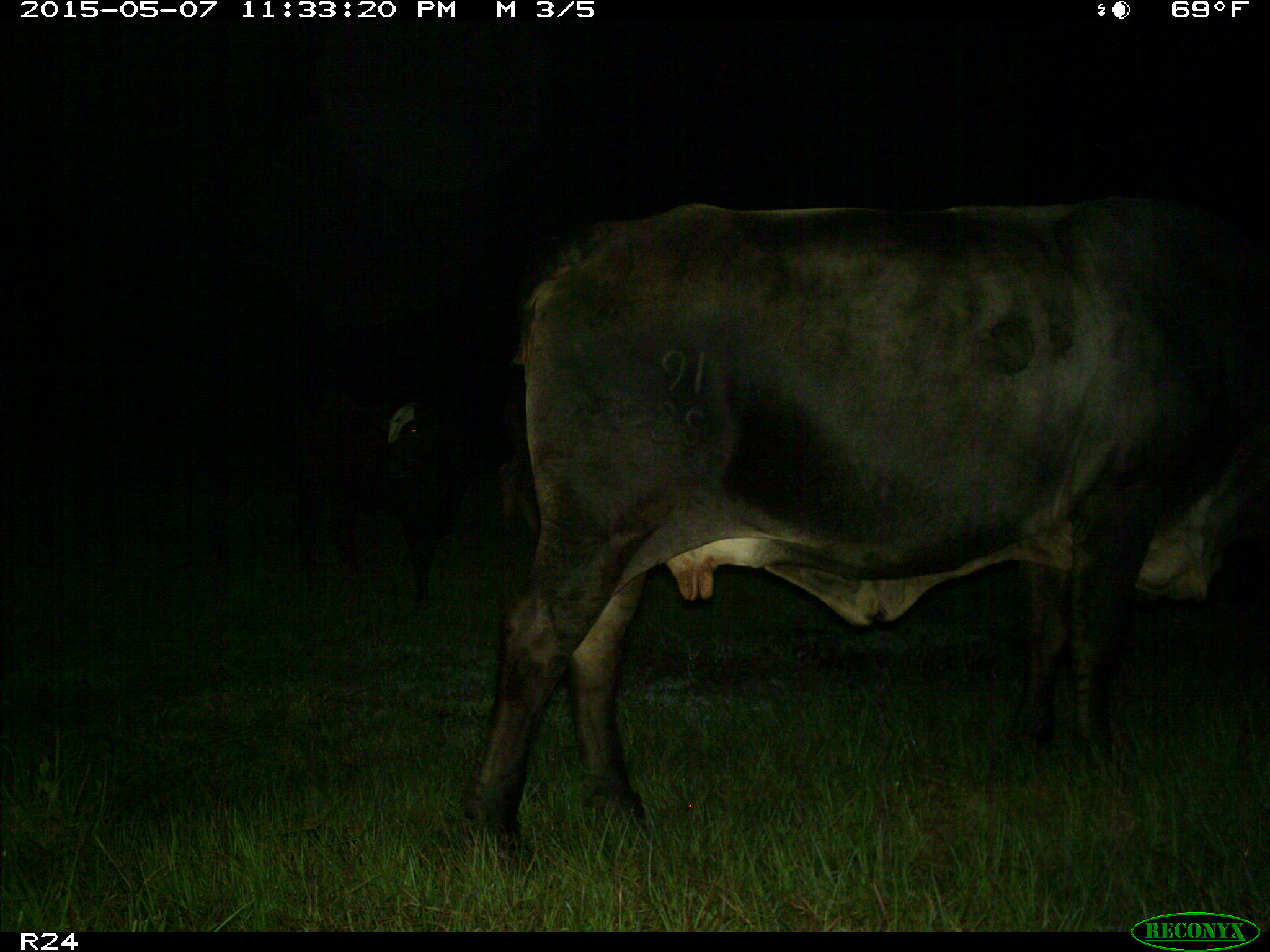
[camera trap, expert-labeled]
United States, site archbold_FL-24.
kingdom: Animalia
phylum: Chordata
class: Mammalia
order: Artiodactyla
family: Bovidae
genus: Bos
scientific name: Bos taurus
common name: domestic cow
Bos taurus (domestic cow).